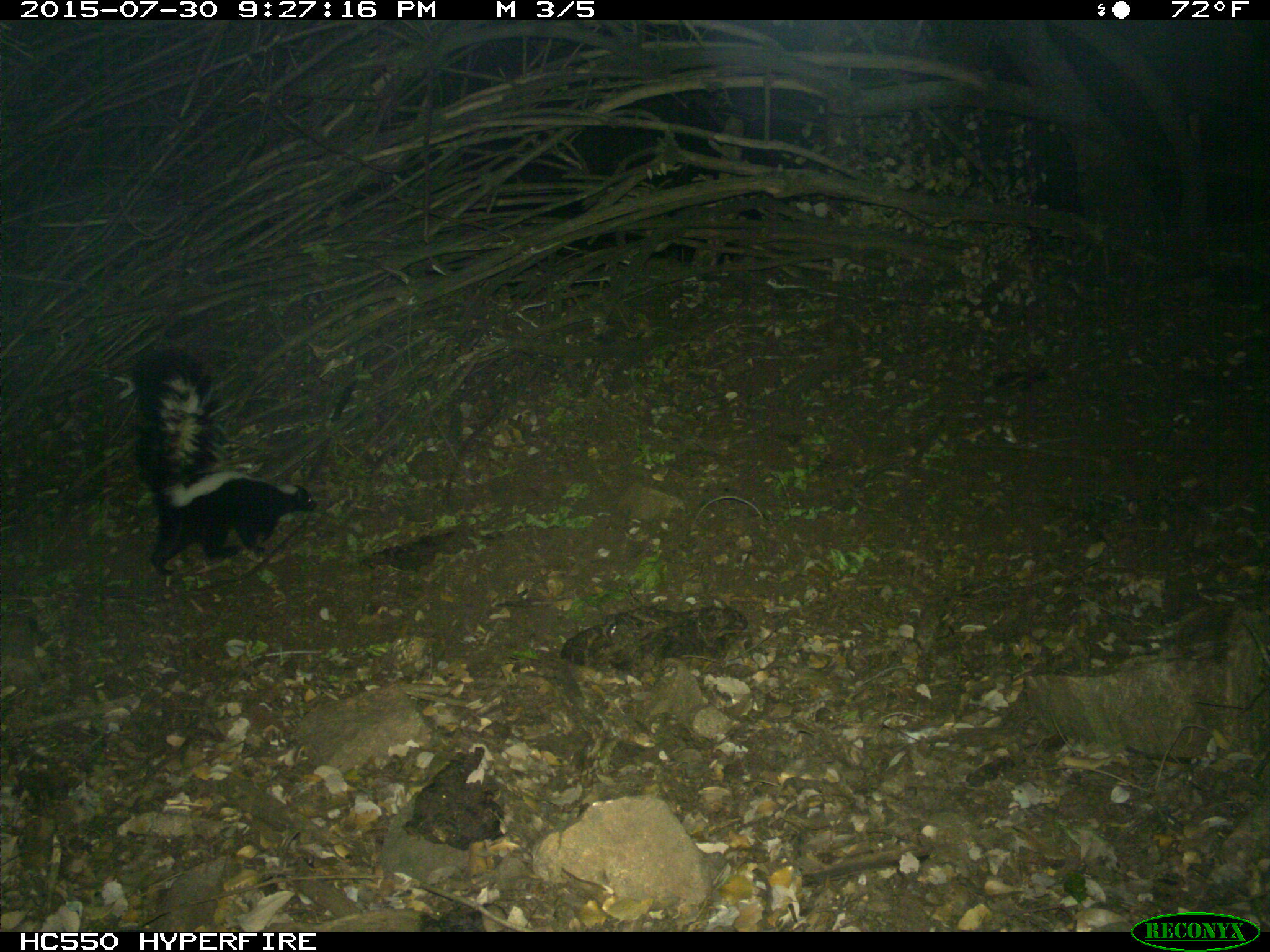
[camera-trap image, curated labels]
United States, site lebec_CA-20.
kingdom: Animalia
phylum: Chordata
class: Mammalia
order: Carnivora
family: Mephitidae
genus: Mephitis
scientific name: Mephitis mephitis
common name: striped skunk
Mephitis mephitis (striped skunk).